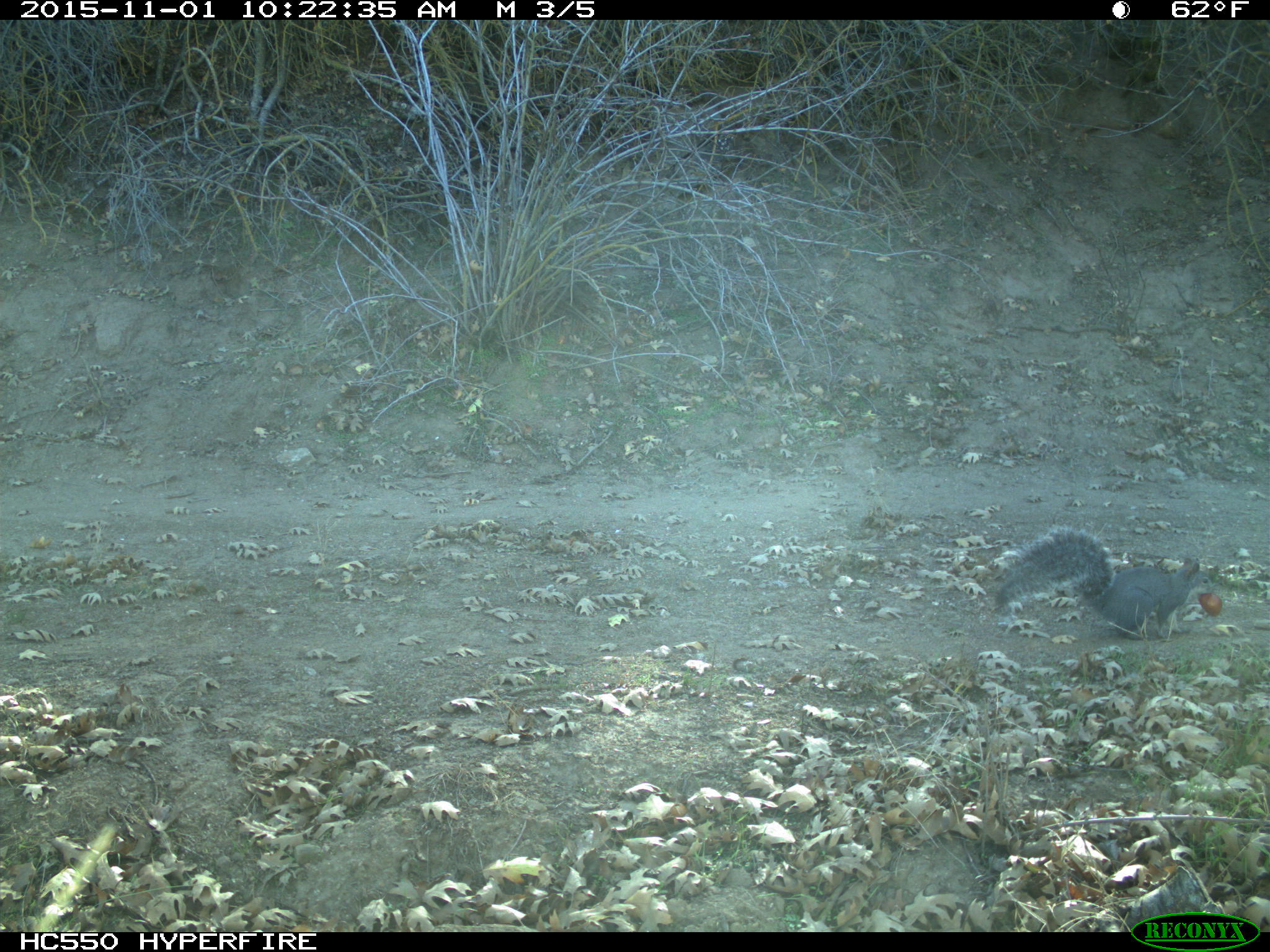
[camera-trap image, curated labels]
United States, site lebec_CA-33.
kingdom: Animalia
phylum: Chordata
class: Mammalia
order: Rodentia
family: Sciuridae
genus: Sciurus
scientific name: Sciurus carolinensis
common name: eastern gray squirrel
Sciurus carolinensis (eastern gray squirrel).